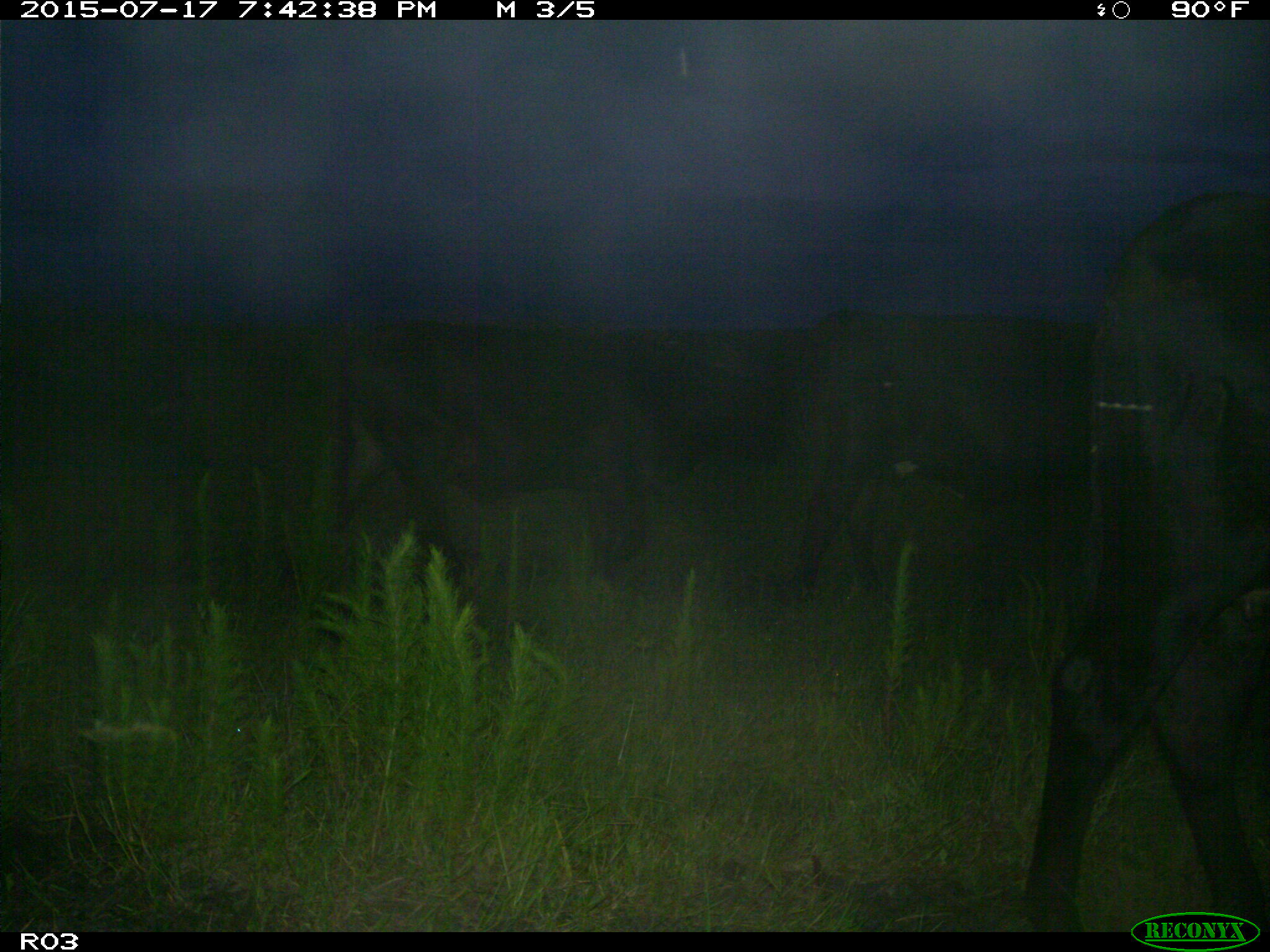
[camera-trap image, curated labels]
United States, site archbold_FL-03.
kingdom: Animalia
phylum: Chordata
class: Mammalia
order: Artiodactyla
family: Bovidae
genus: Bos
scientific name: Bos taurus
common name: domestic cow